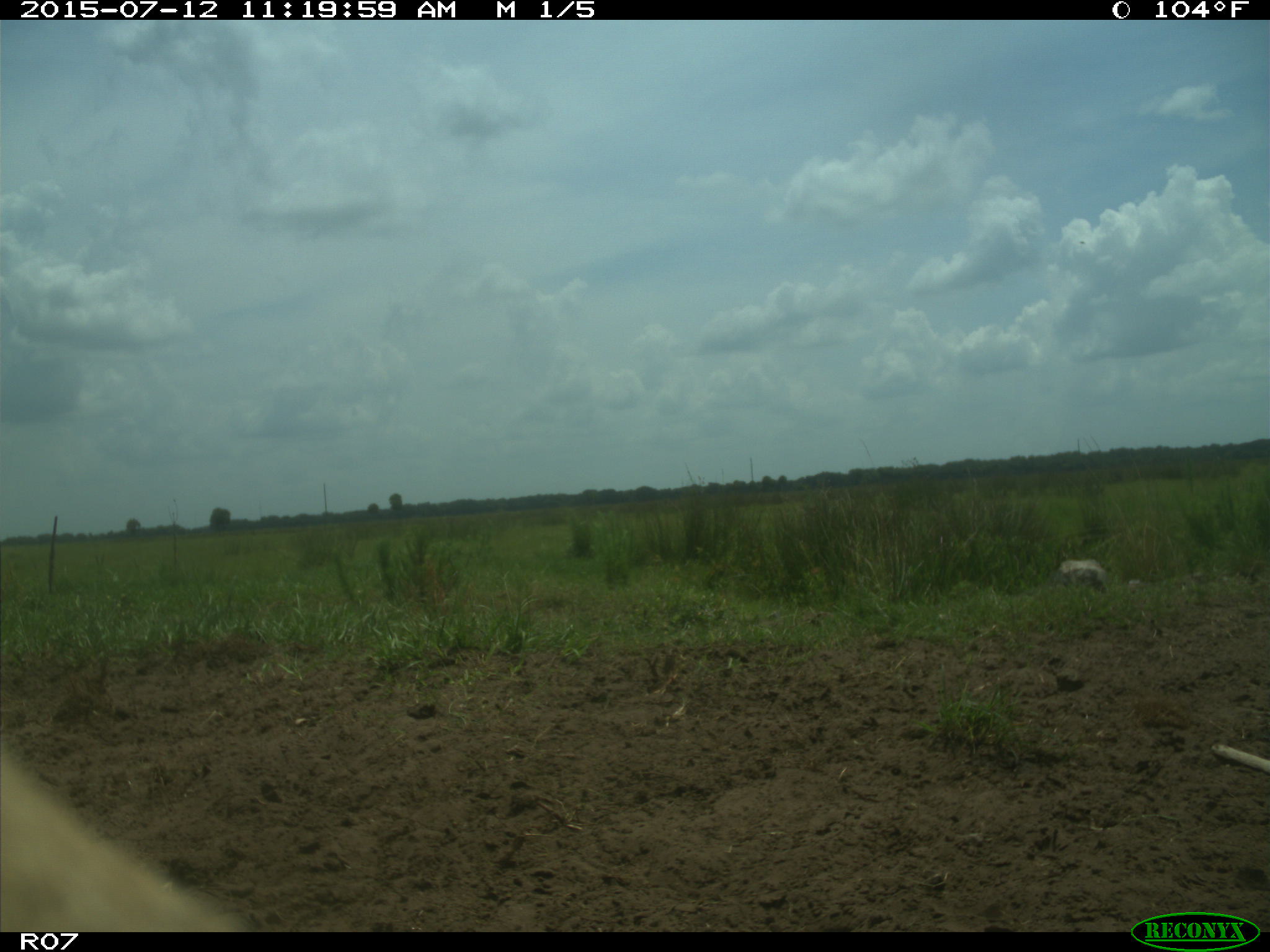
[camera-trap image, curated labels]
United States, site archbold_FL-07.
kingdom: Animalia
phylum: Chordata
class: Mammalia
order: Artiodactyla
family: Bovidae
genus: Bos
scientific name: Bos taurus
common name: domestic cow